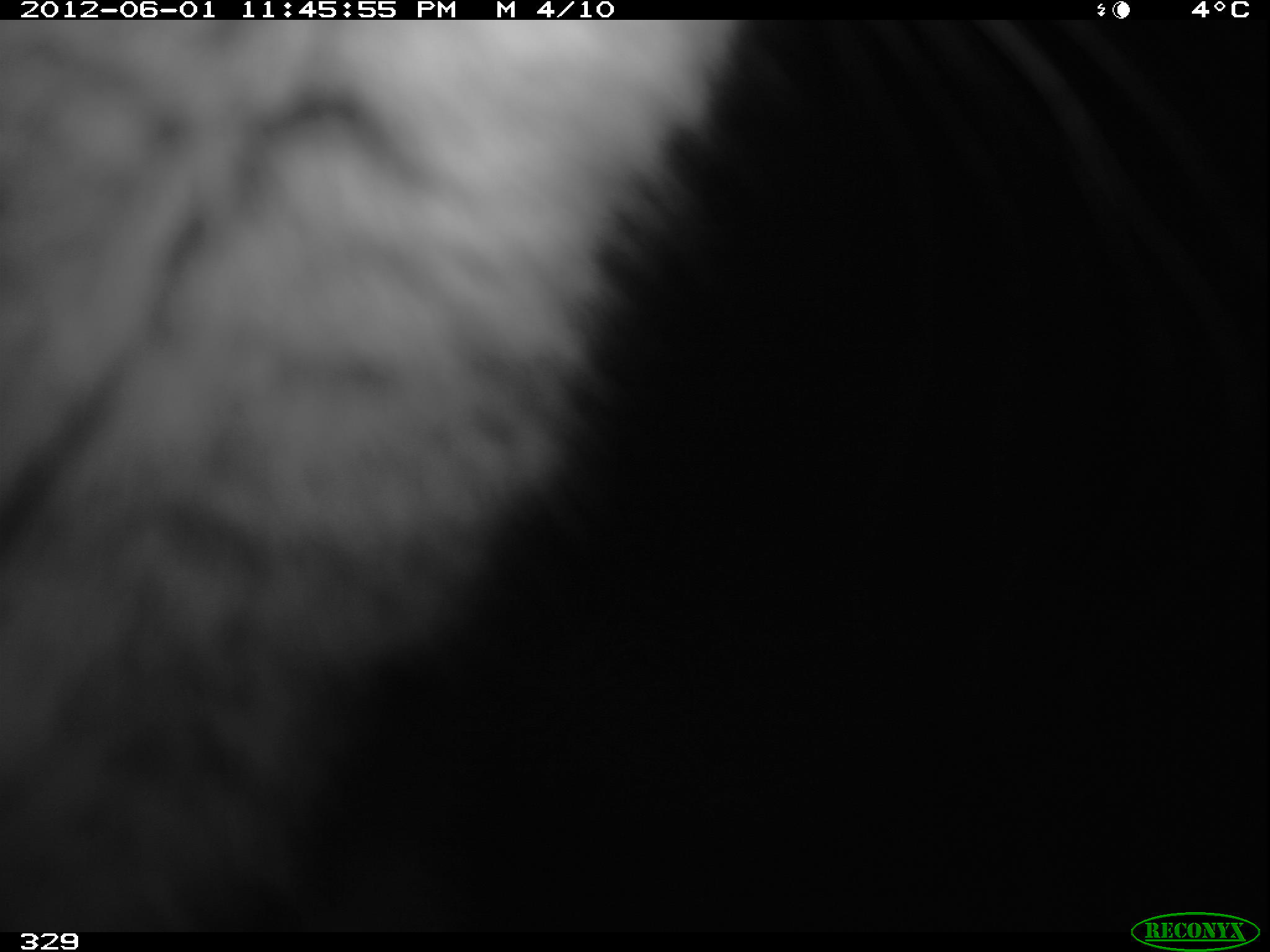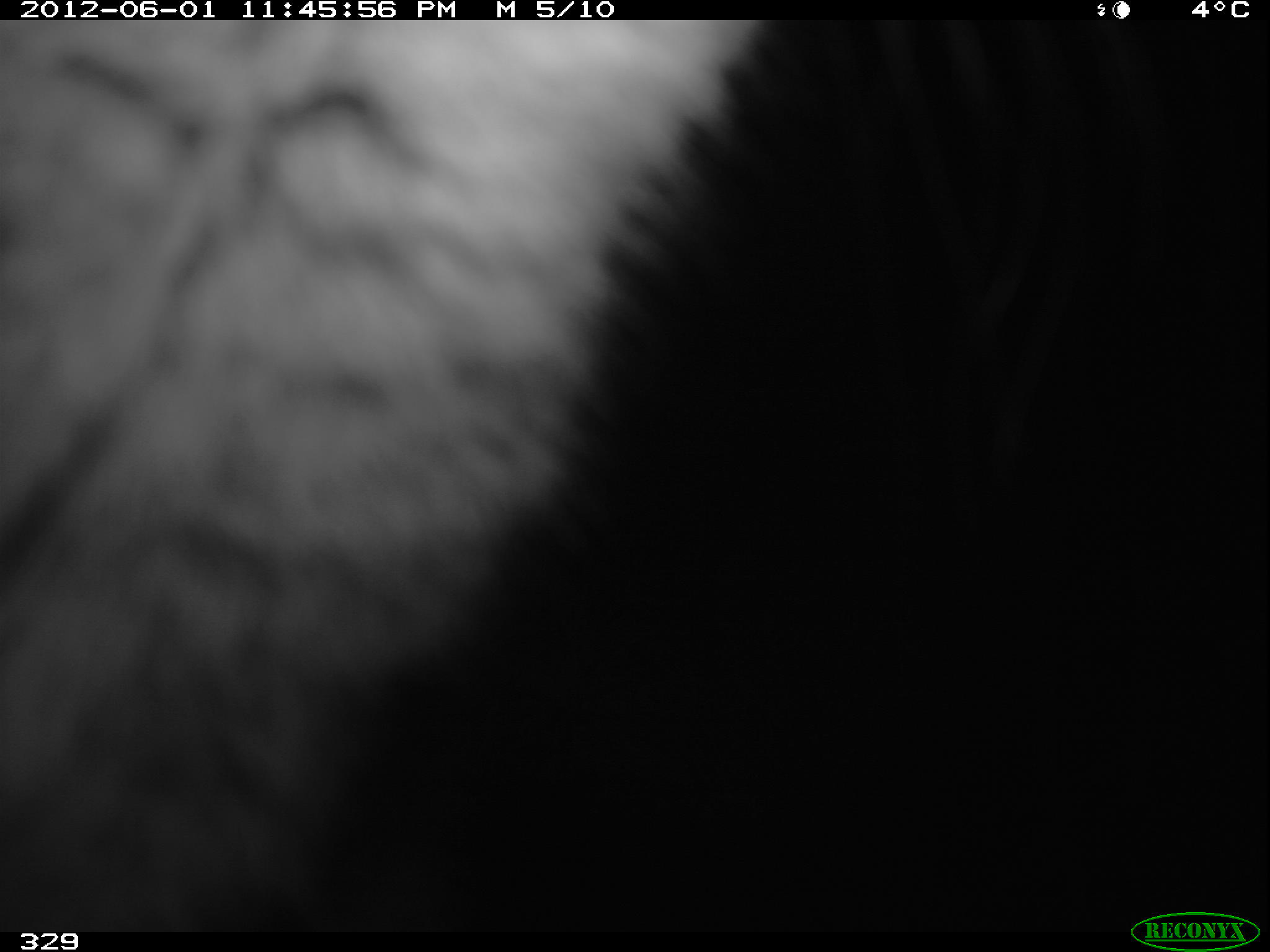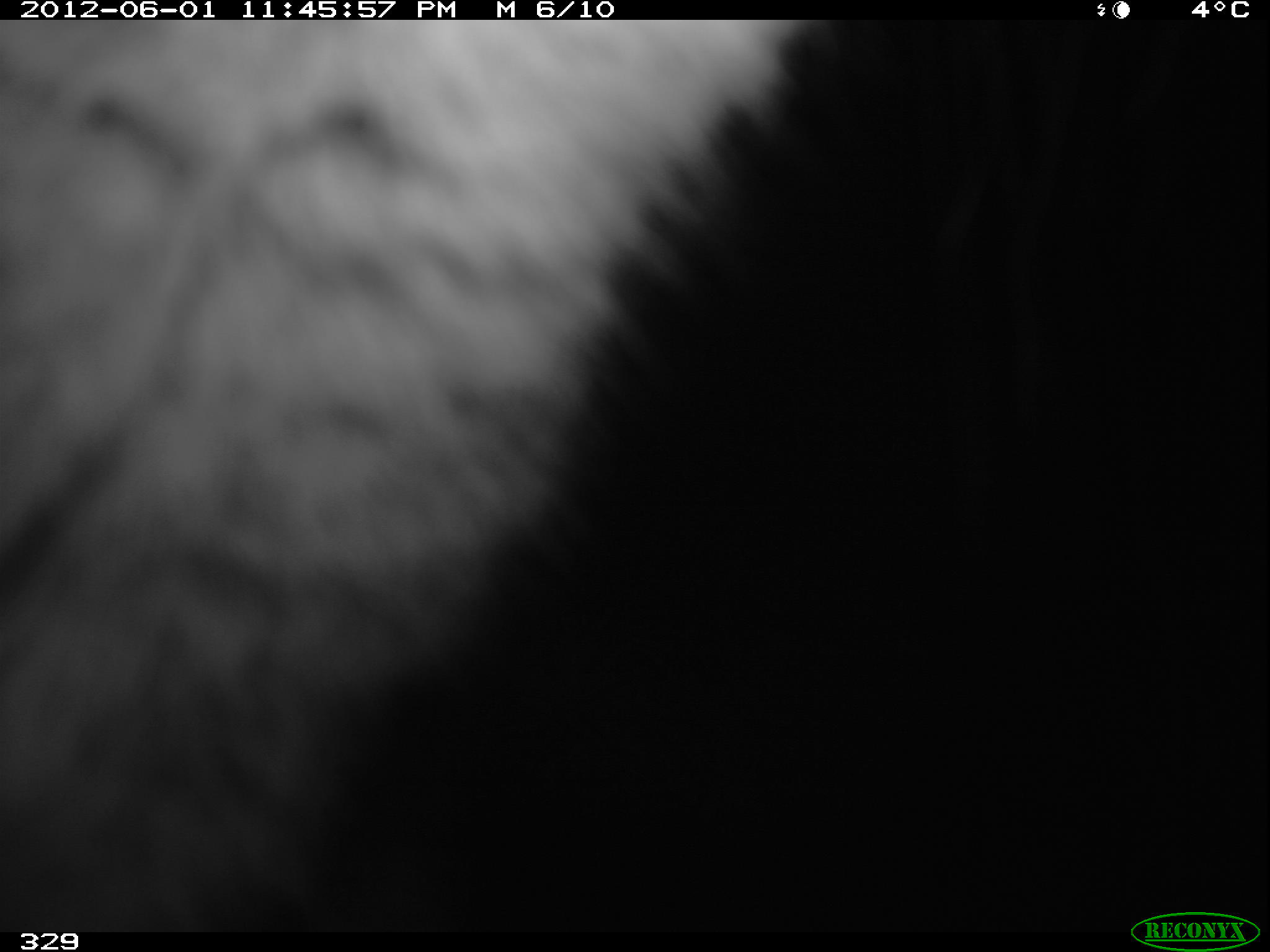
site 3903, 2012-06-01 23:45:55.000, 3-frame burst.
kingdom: Animalia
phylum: Chordata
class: Mammalia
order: Rodentia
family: Chinchillidae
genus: Lagidium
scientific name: Lagidium viscacia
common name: mountain viscacha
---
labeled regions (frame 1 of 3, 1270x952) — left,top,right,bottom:
lagidium viscacia: 0,18,754,930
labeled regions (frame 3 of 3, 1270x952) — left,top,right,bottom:
lagidium viscacia: 0,22,830,930